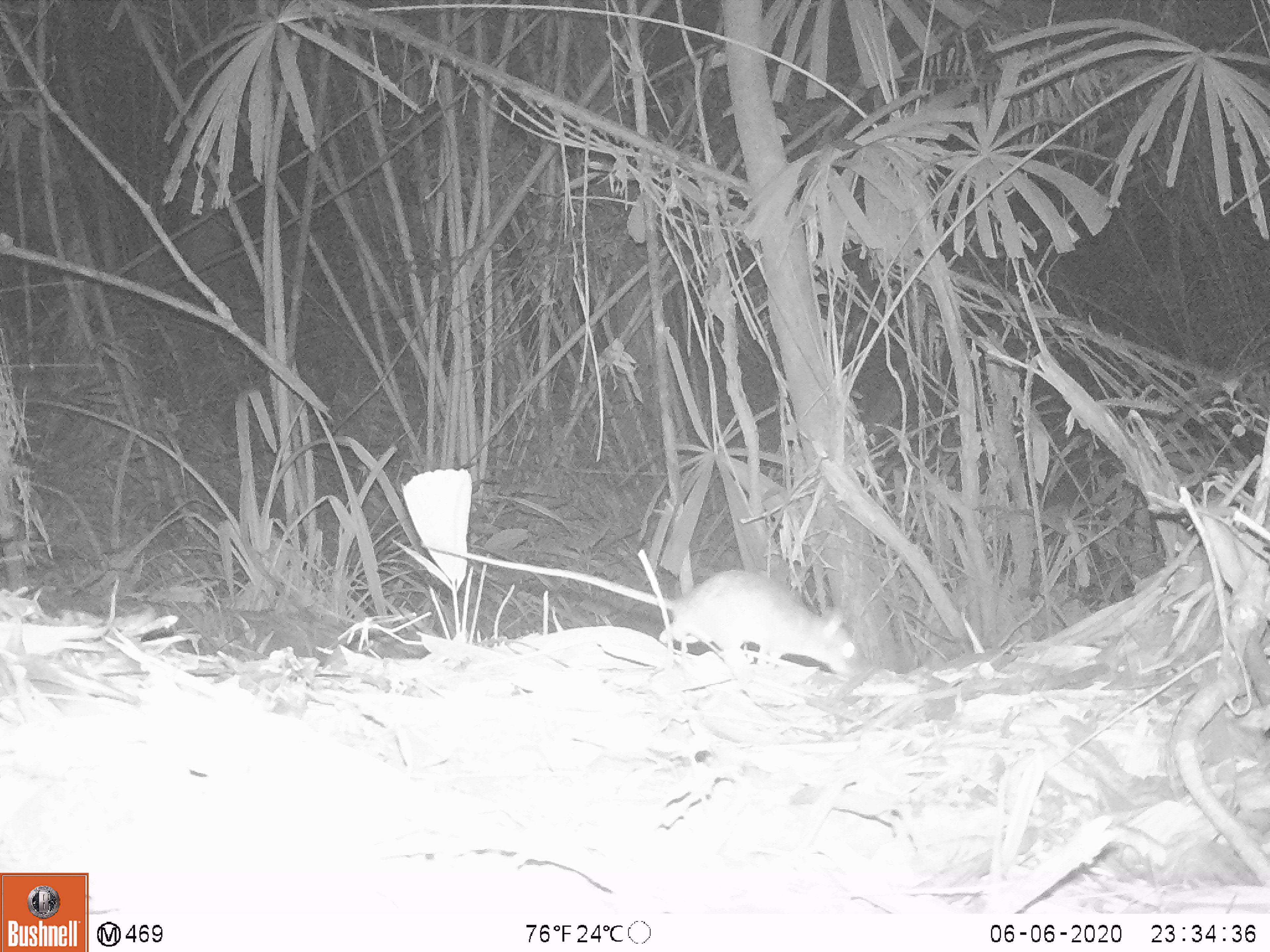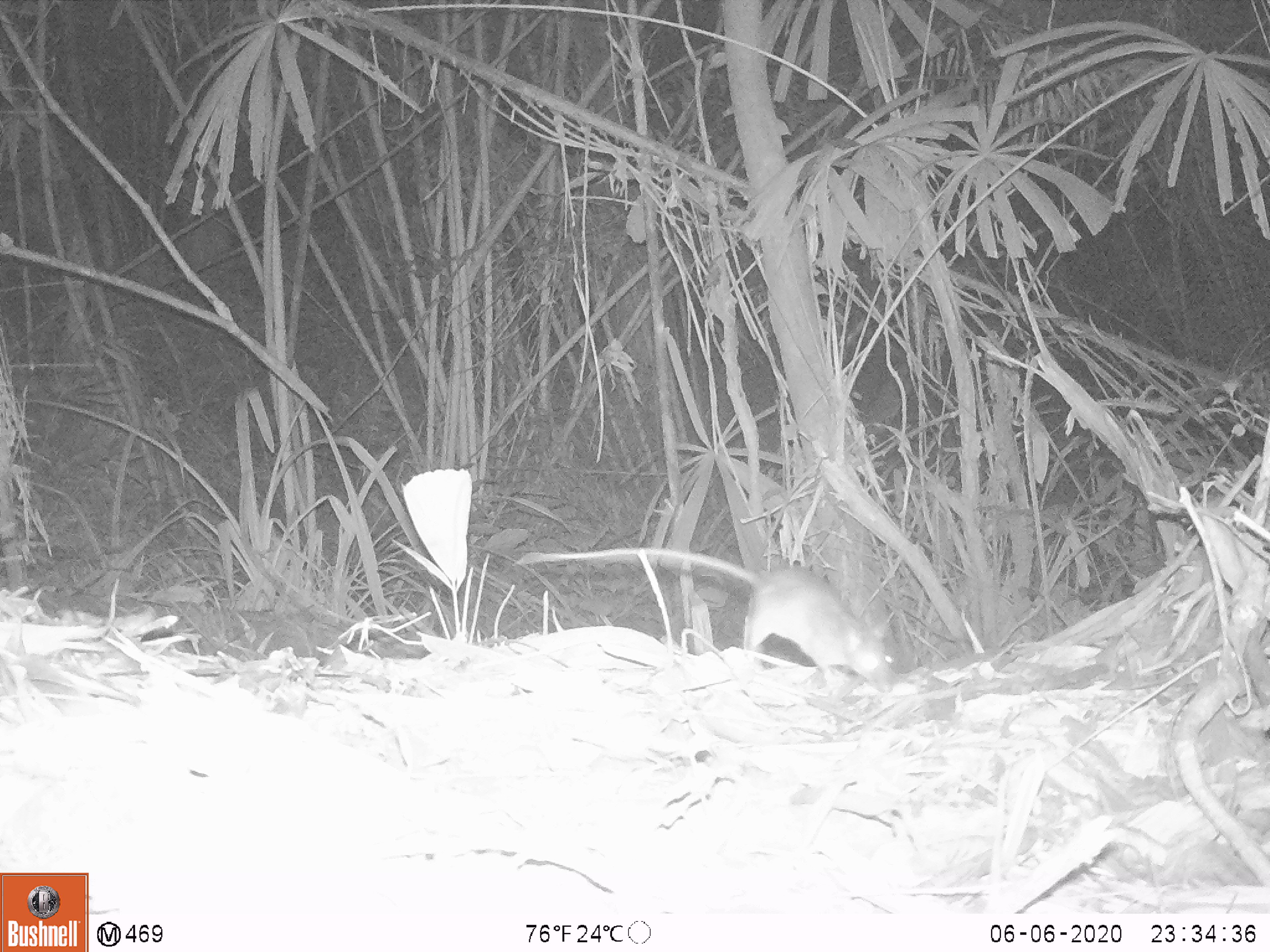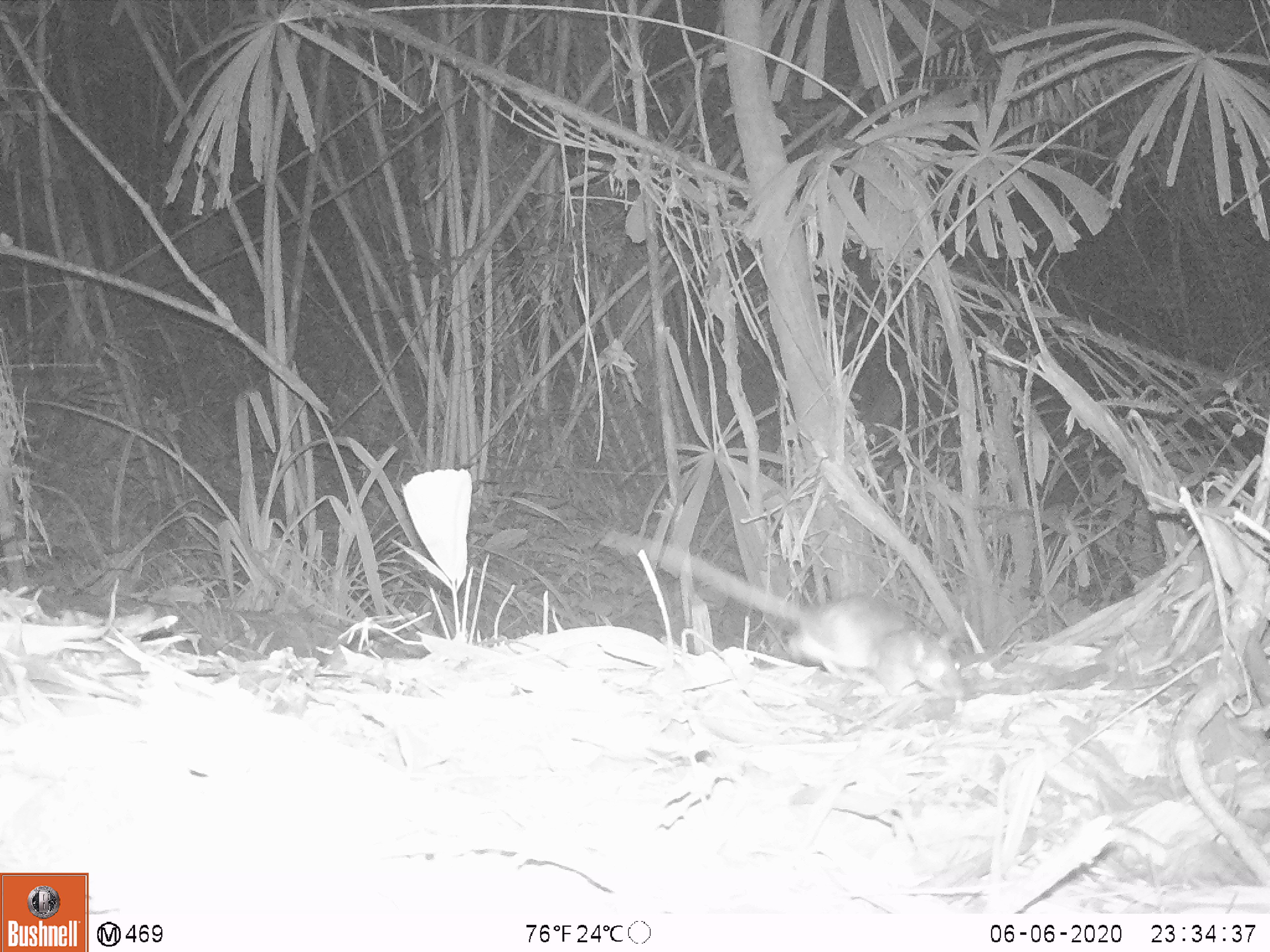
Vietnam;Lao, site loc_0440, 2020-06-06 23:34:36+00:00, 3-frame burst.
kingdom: Animalia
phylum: Chordata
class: Mammalia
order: Rodentia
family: Muridae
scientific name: Muridae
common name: old-world mice and rats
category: unidentified murid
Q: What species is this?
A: Unidentified murid (old-world mice and rats) (Muridae).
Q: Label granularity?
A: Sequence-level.